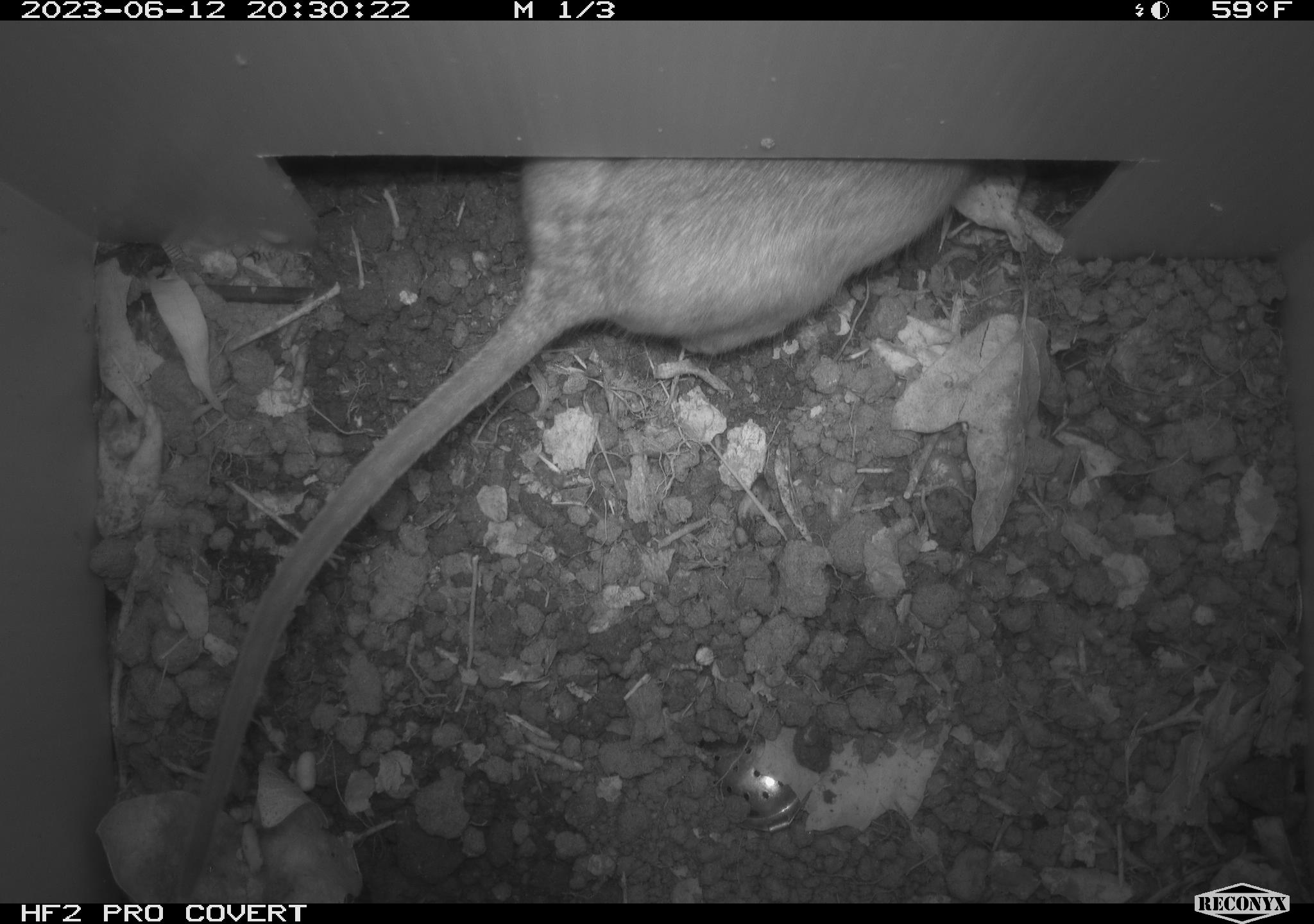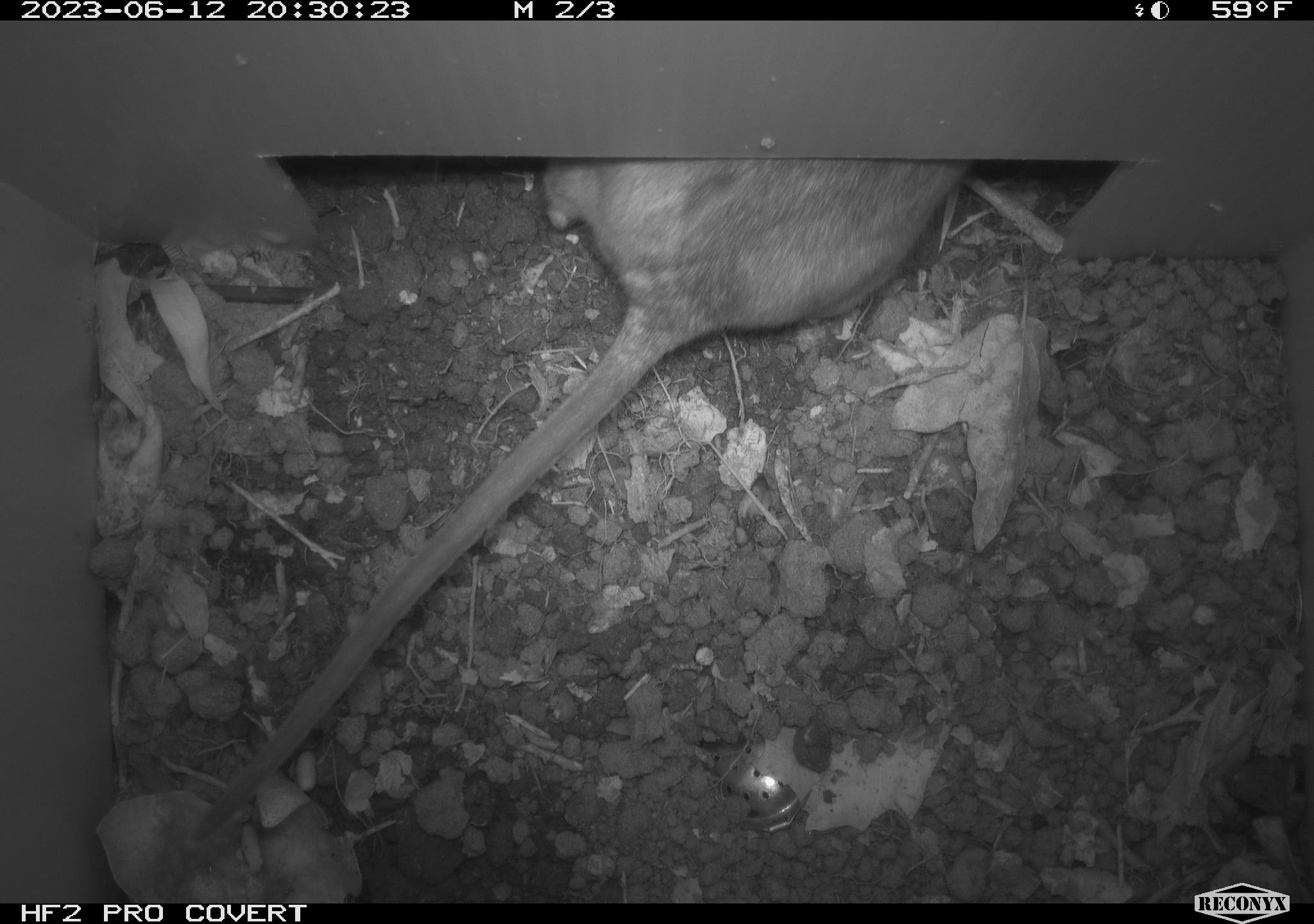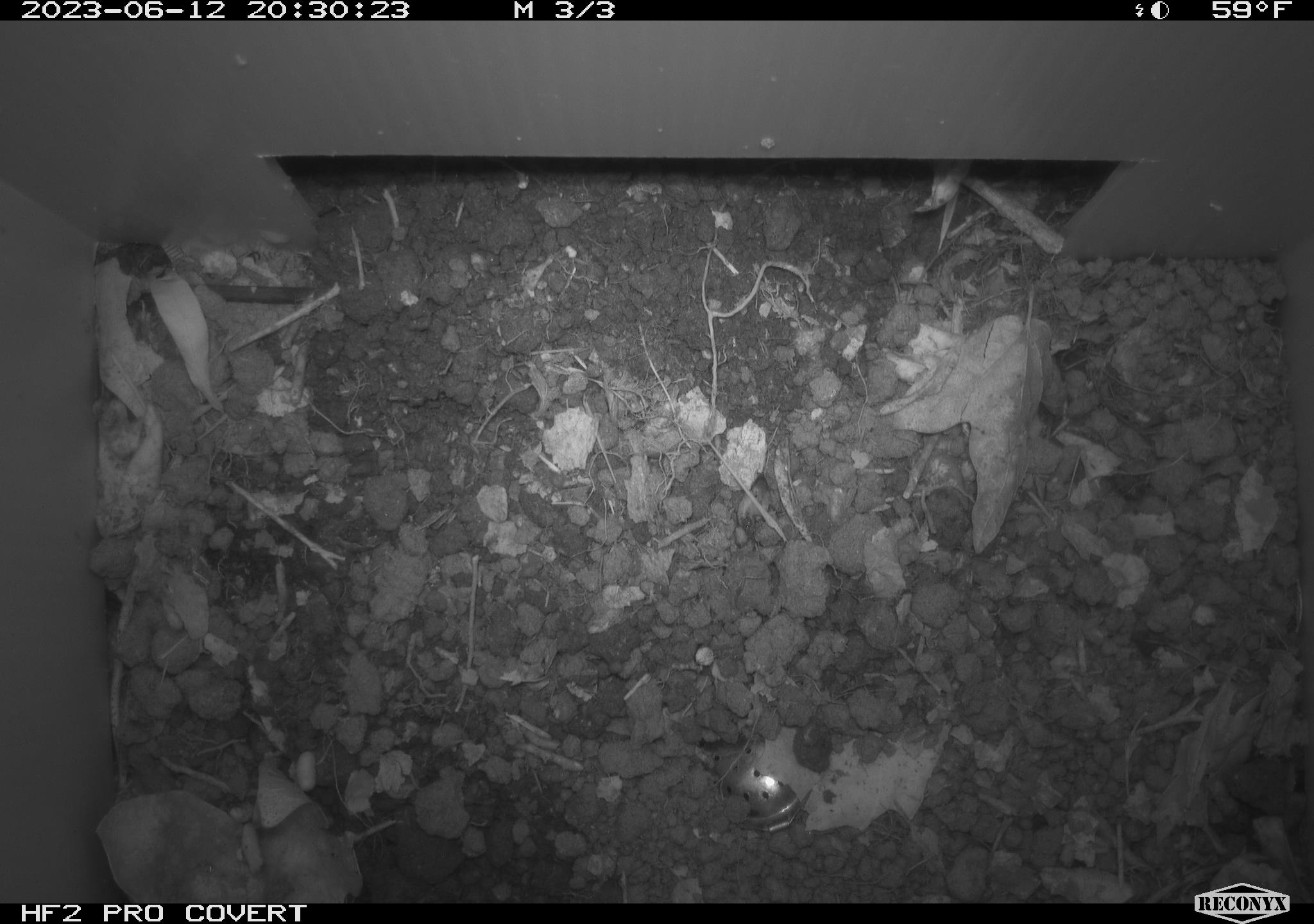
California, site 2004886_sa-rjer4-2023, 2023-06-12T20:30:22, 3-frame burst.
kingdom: Animalia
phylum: Chordata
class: Mammalia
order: Rodentia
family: Cricetidae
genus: Neotoma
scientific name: Neotoma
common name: pack rat or woodrat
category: neotoma species